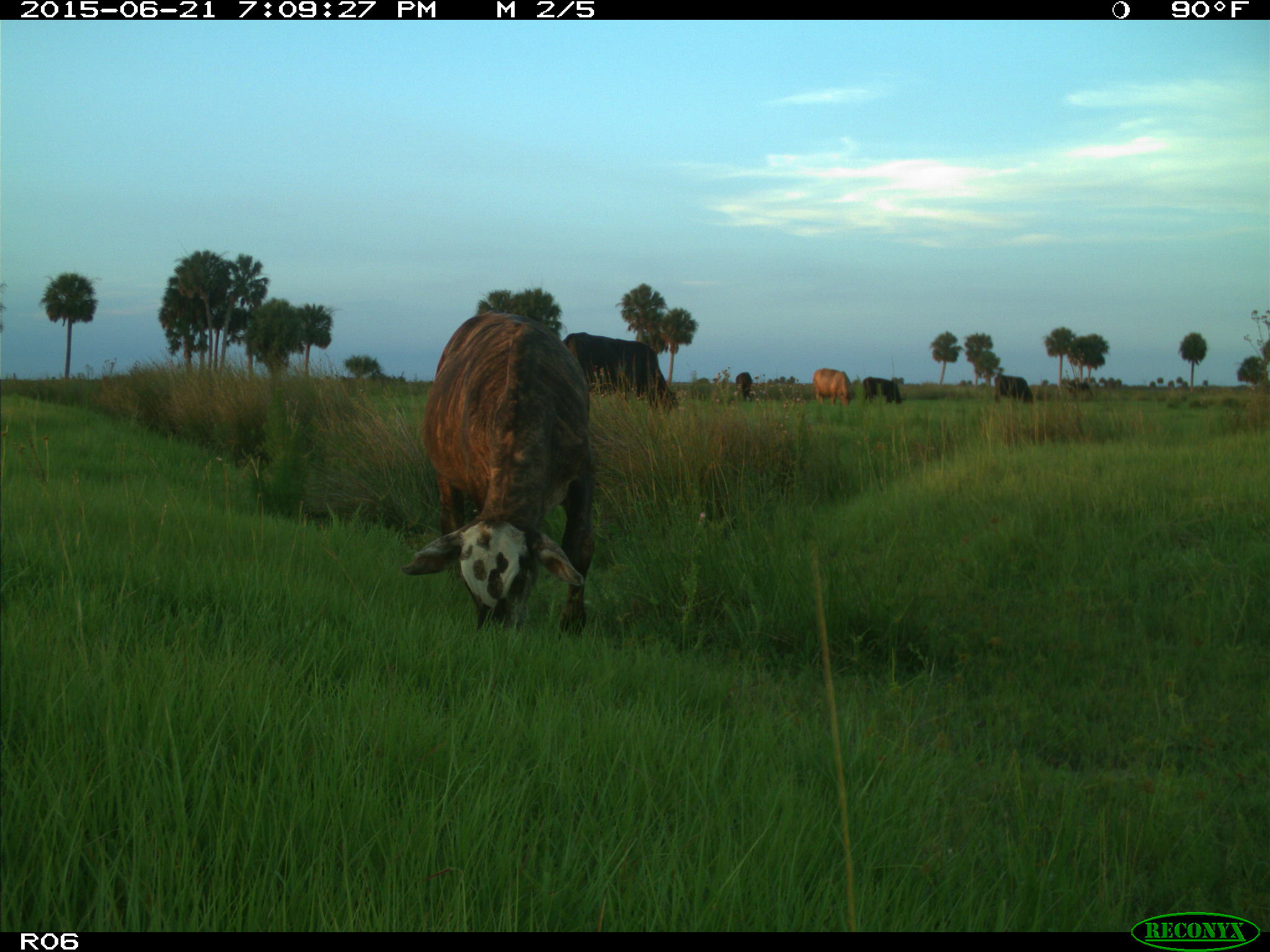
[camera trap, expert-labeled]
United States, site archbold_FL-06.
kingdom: Animalia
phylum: Chordata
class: Mammalia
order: Artiodactyla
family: Bovidae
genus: Bos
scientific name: Bos taurus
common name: domestic cow